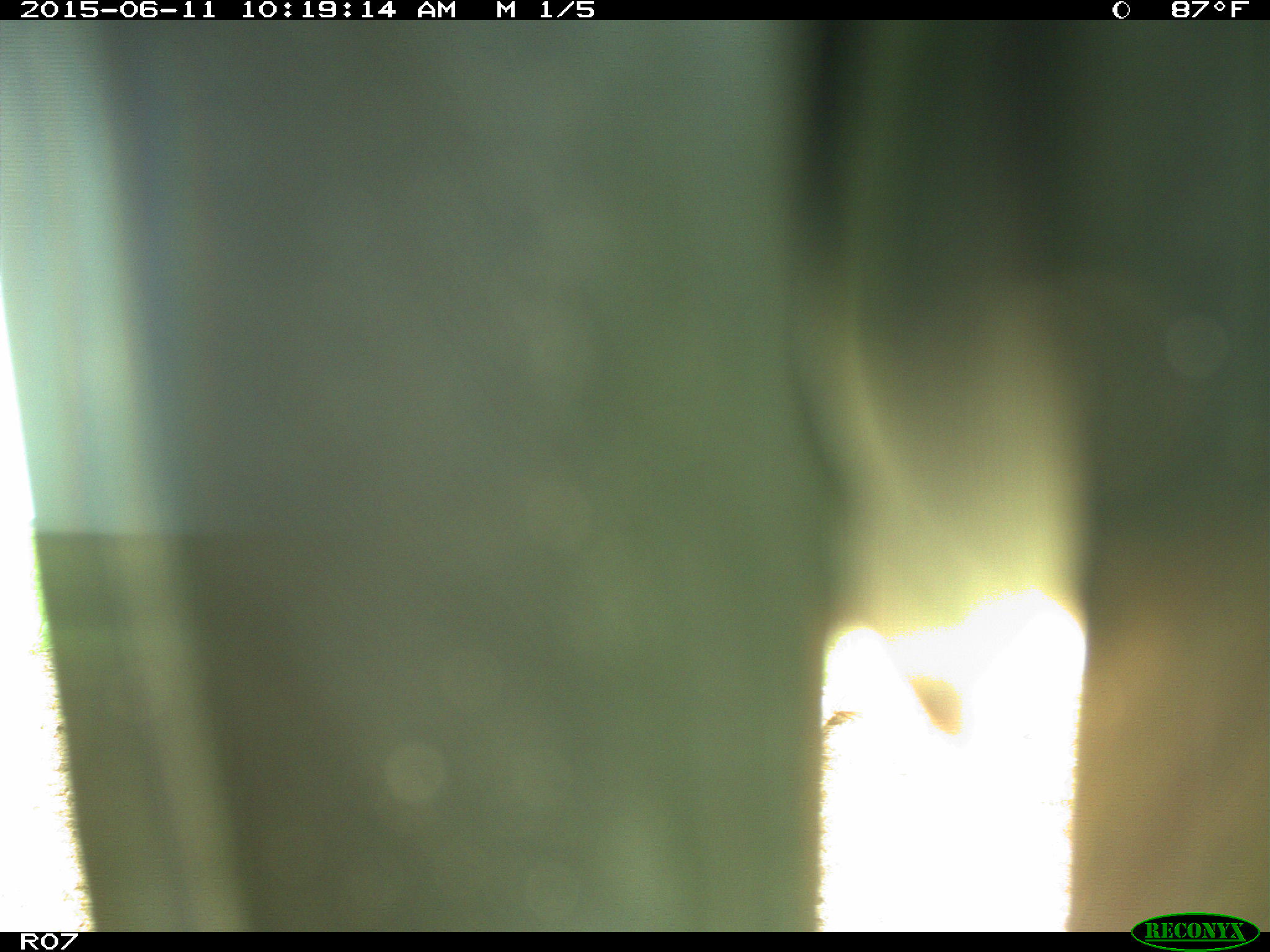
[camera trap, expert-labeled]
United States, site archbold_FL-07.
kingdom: Animalia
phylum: Chordata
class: Mammalia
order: Artiodactyla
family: Bovidae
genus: Bos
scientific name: Bos taurus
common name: domestic cow